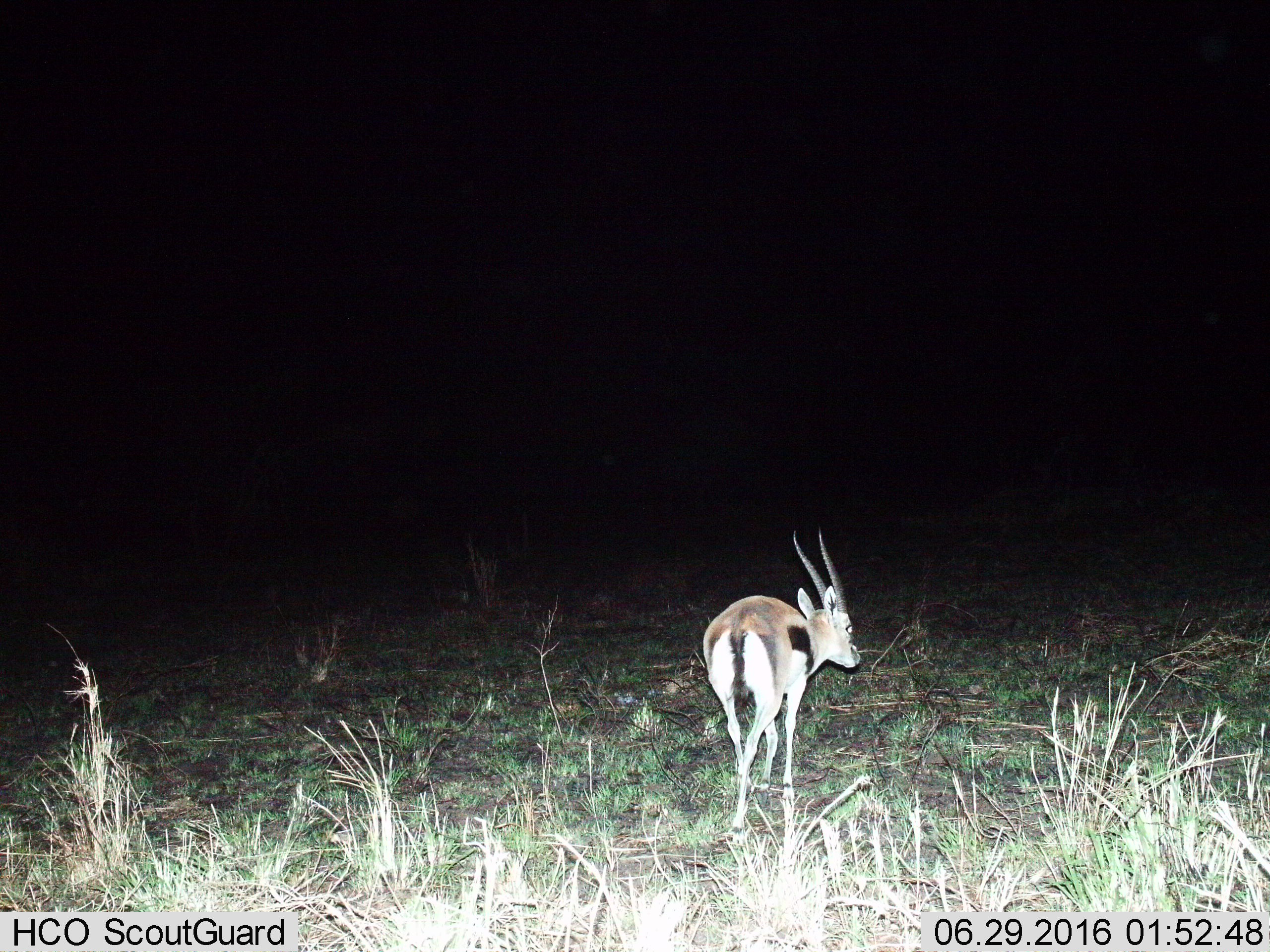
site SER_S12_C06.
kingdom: Animalia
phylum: Chordata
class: Mammalia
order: Artiodactyla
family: Bovidae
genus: Eudorcas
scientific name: Eudorcas thomsonii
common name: thomson's gazelle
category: gazellethomsons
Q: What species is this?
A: Gazellethomsons (thomson's gazelle) (Eudorcas thomsonii).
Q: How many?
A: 1.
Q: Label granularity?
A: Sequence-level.